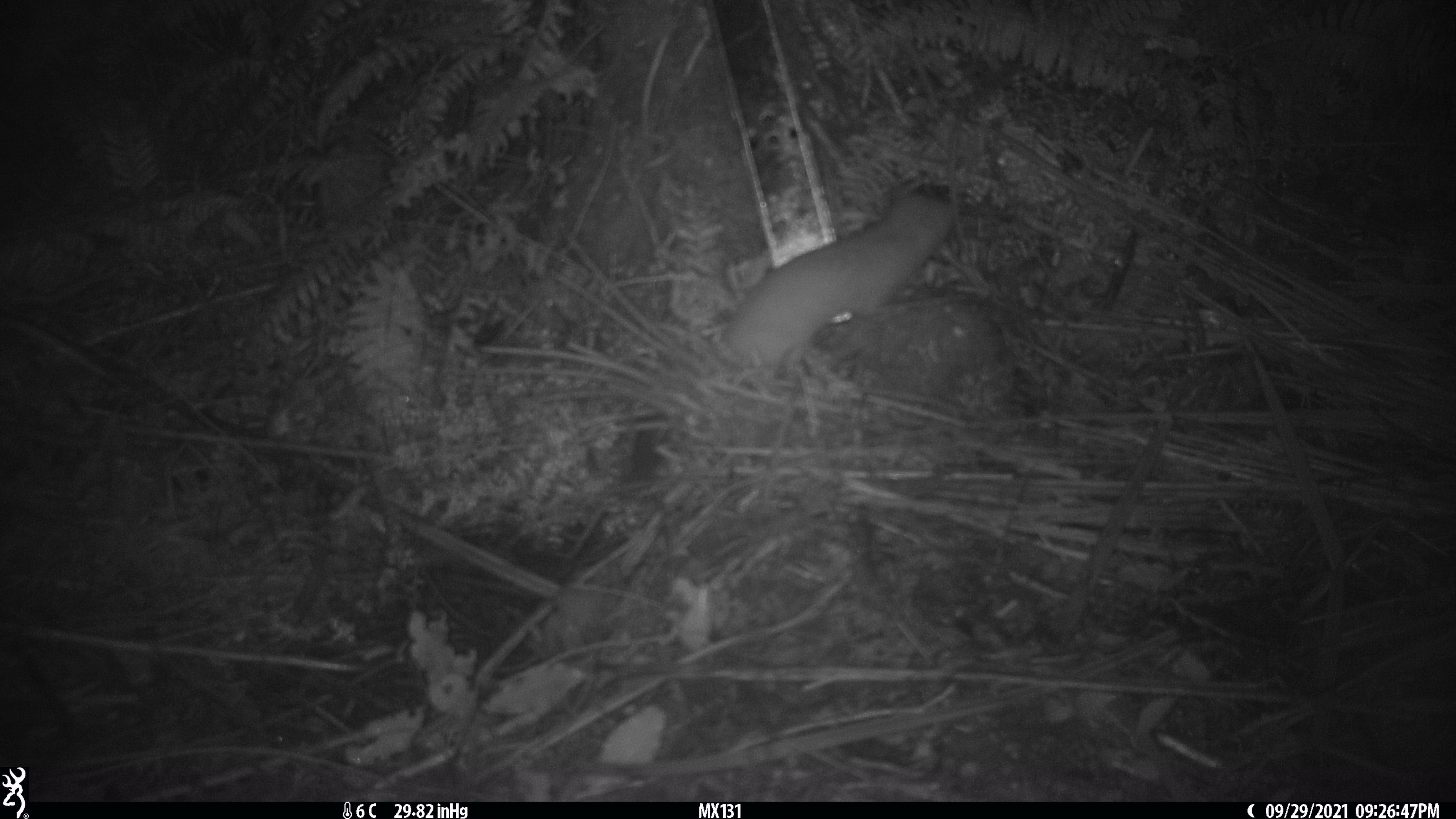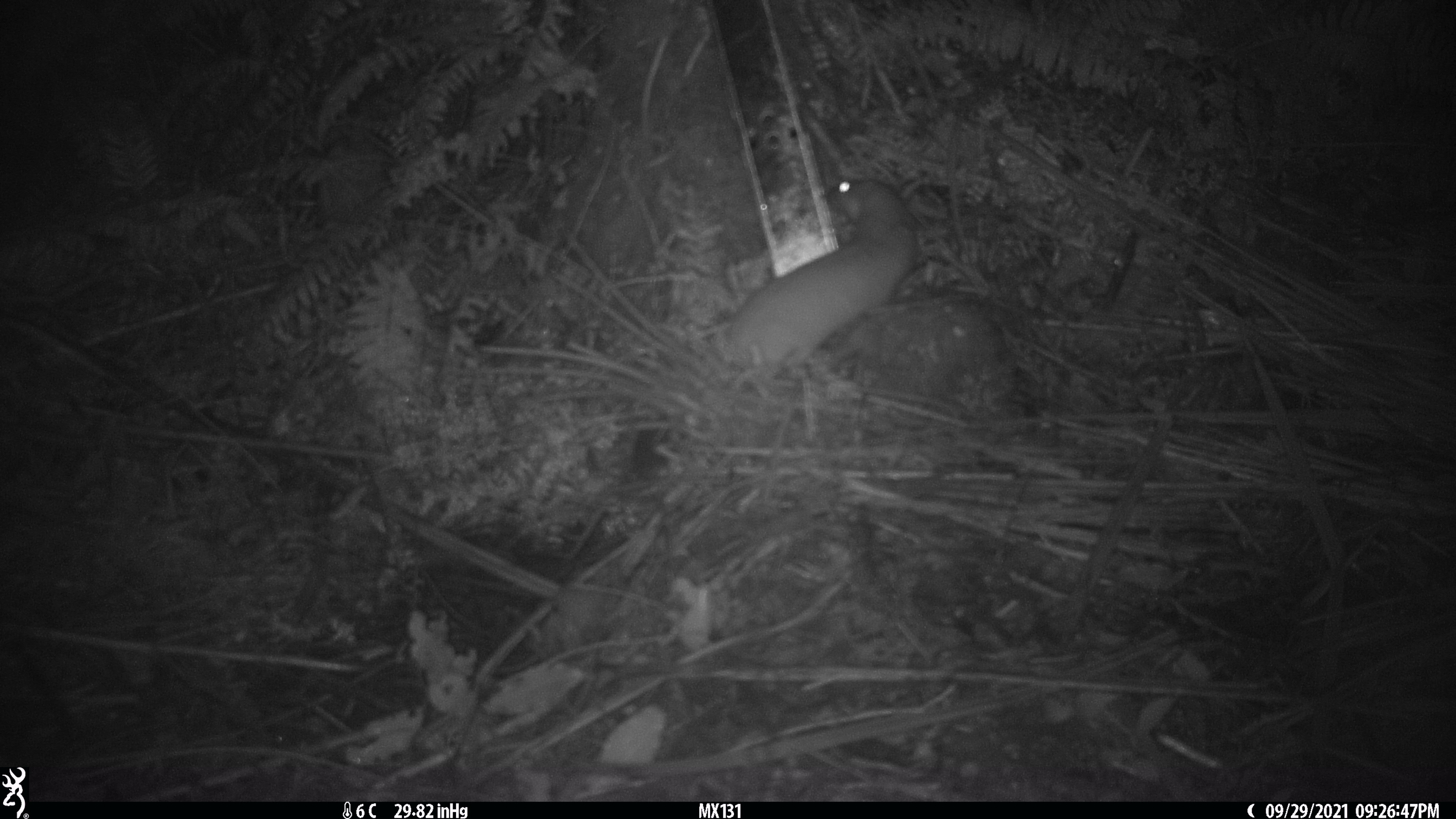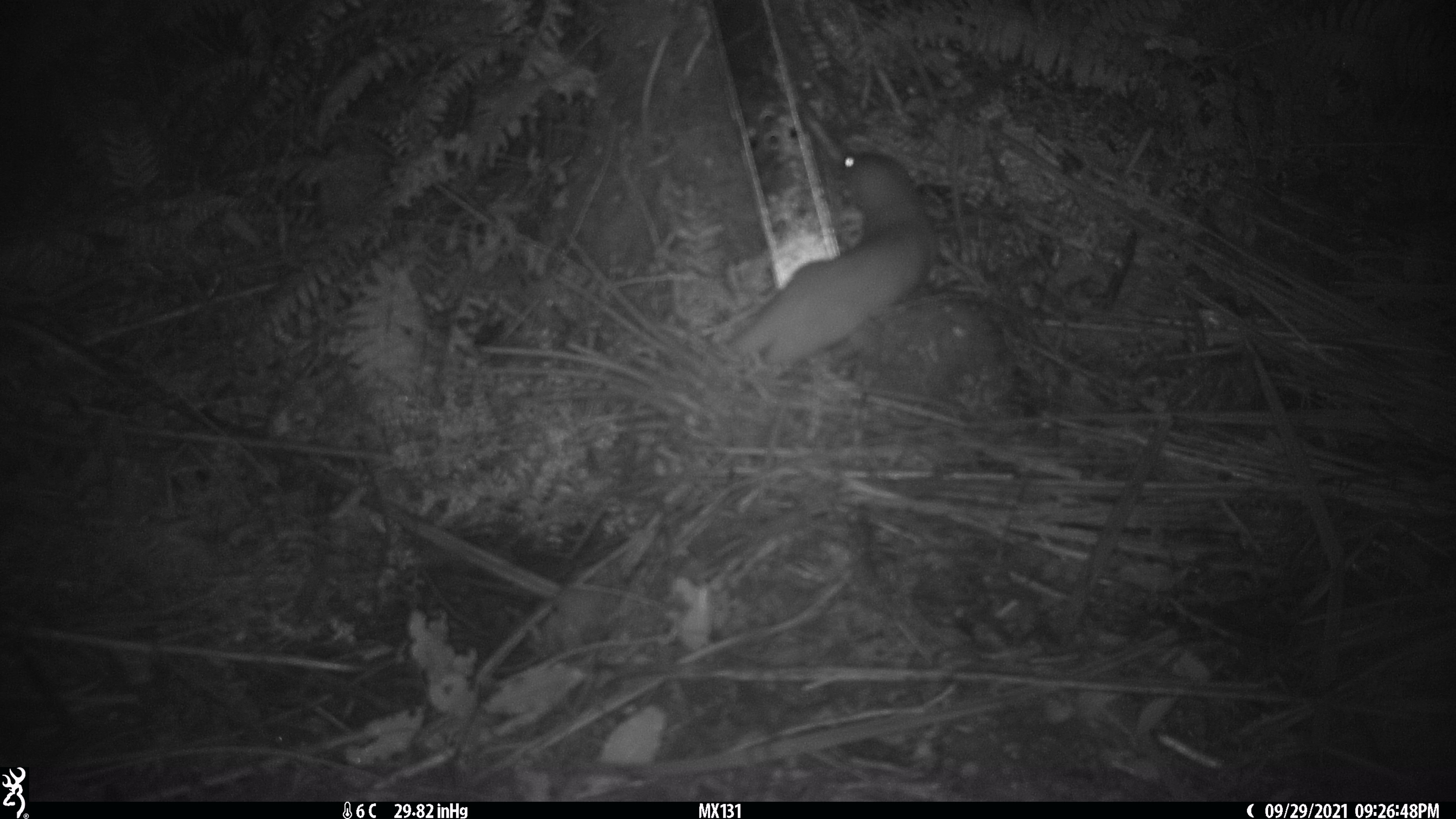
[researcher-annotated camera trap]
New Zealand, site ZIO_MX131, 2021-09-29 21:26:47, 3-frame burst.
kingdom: Animalia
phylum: Chordata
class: Mammalia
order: Carnivora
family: Mustelidae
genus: Mustela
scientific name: Mustela erminea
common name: stoat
Stoat (Mustela erminea).